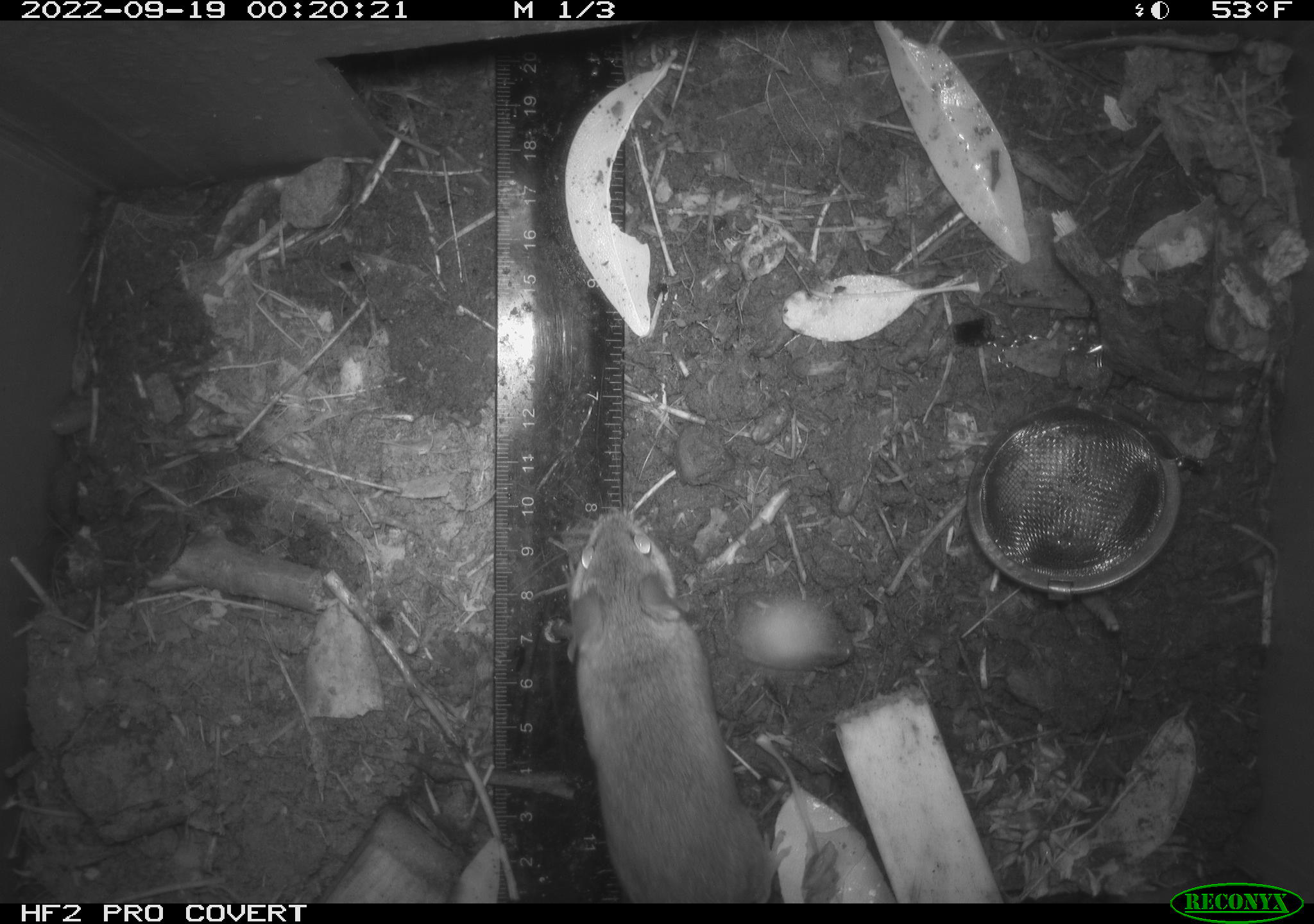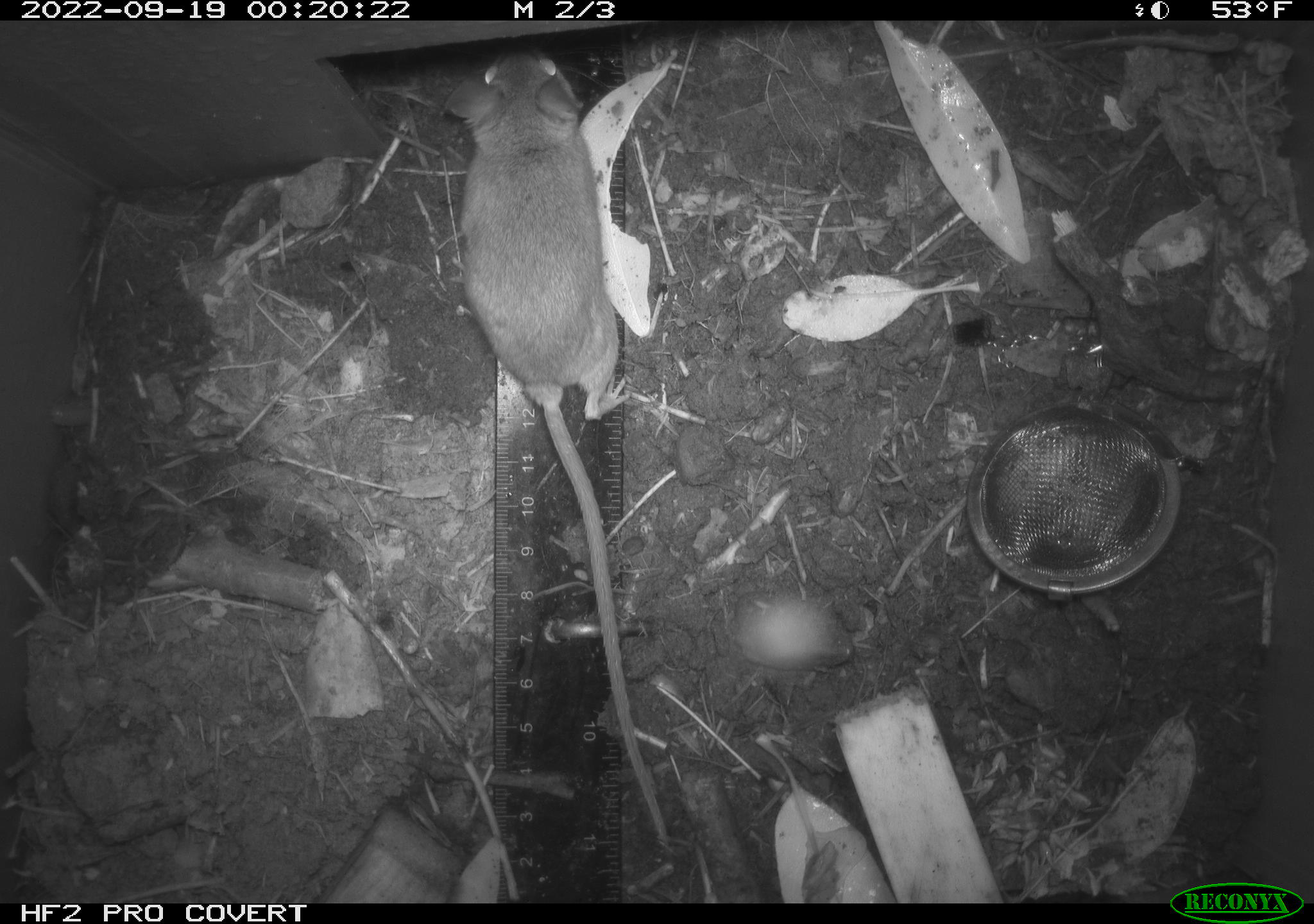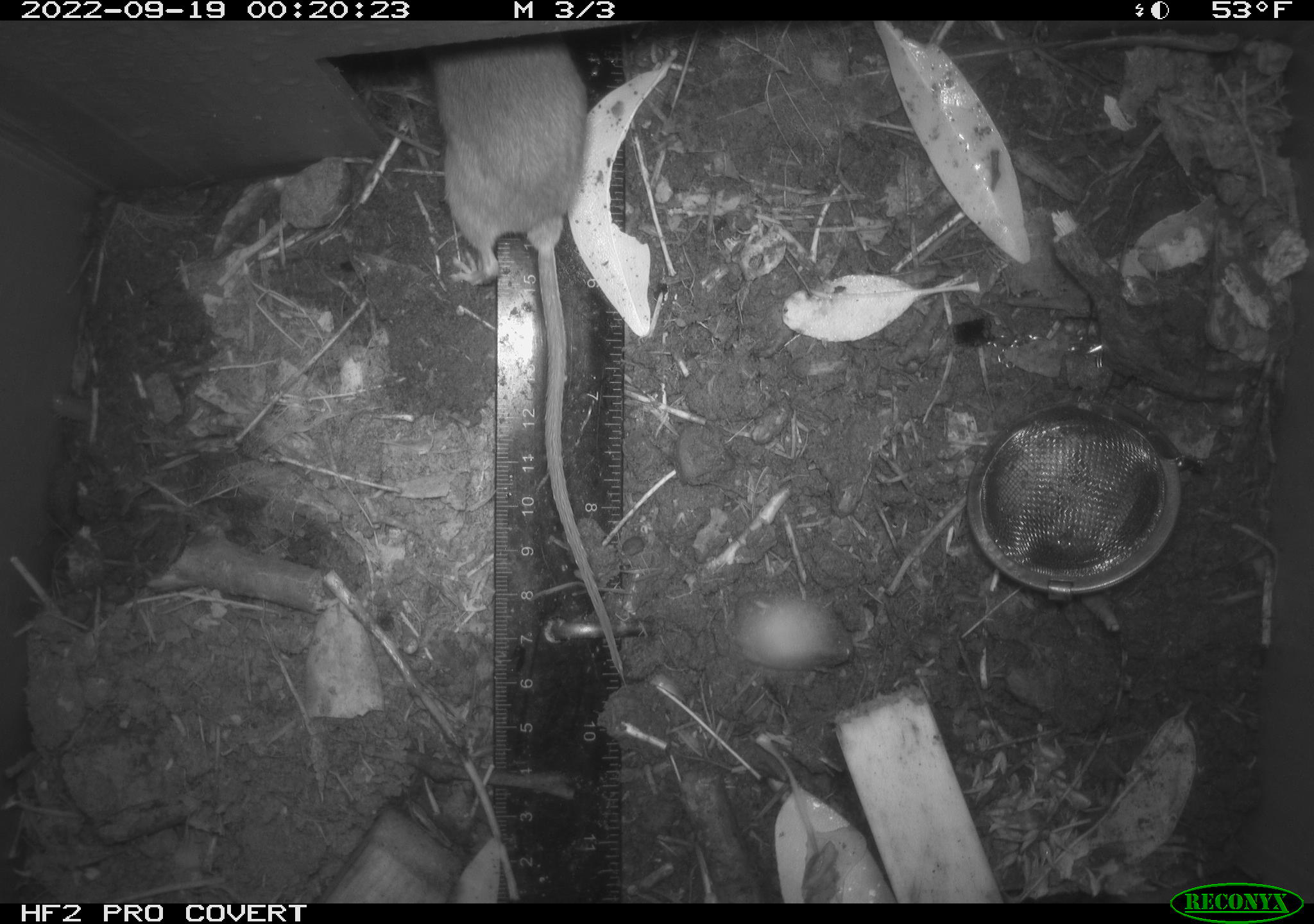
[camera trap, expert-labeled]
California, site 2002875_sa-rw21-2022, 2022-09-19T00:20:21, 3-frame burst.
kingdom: Animalia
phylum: Chordata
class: Mammalia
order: Rodentia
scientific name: Rodentia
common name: mouse species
Mouse species (Rodentia).